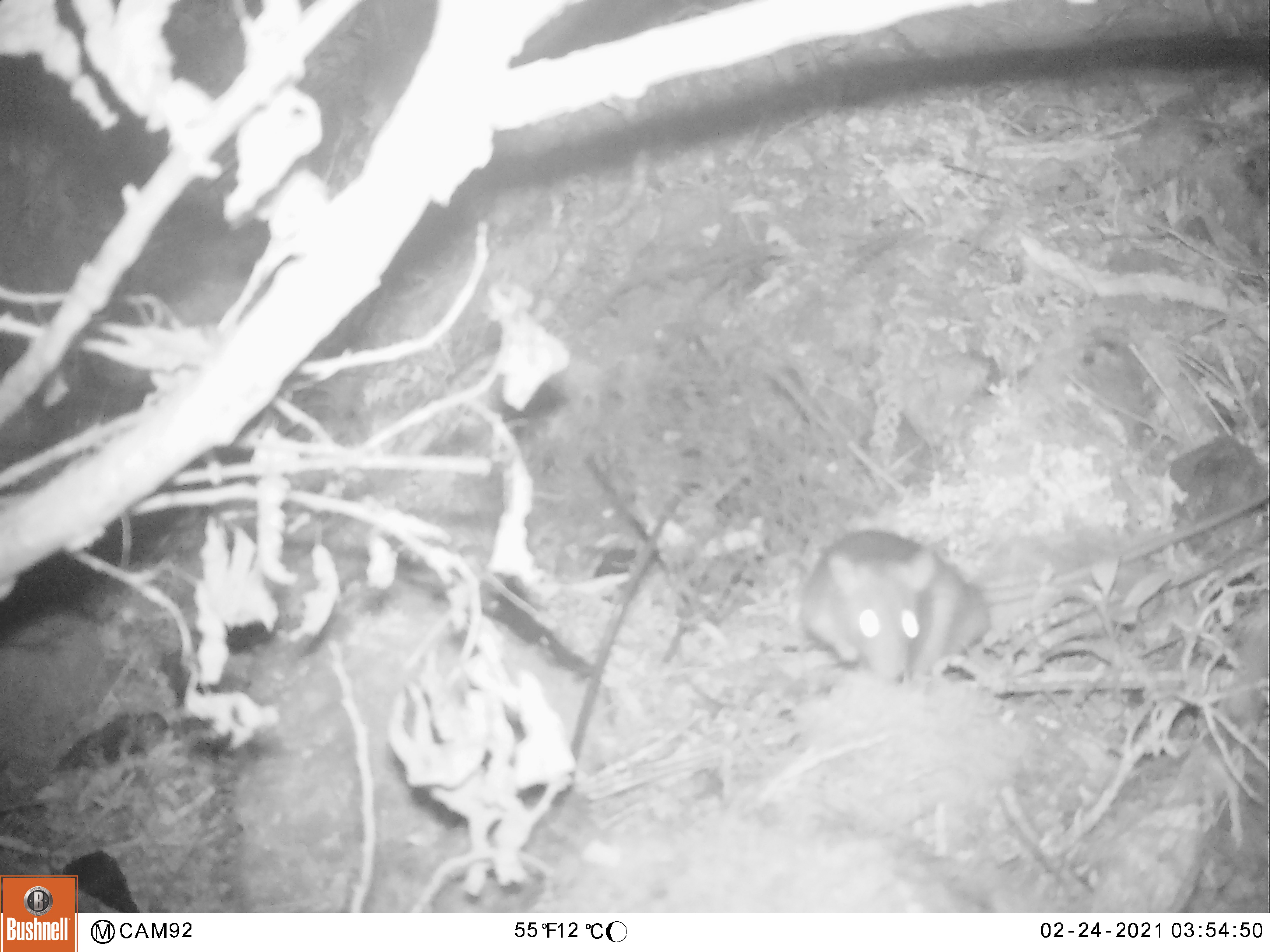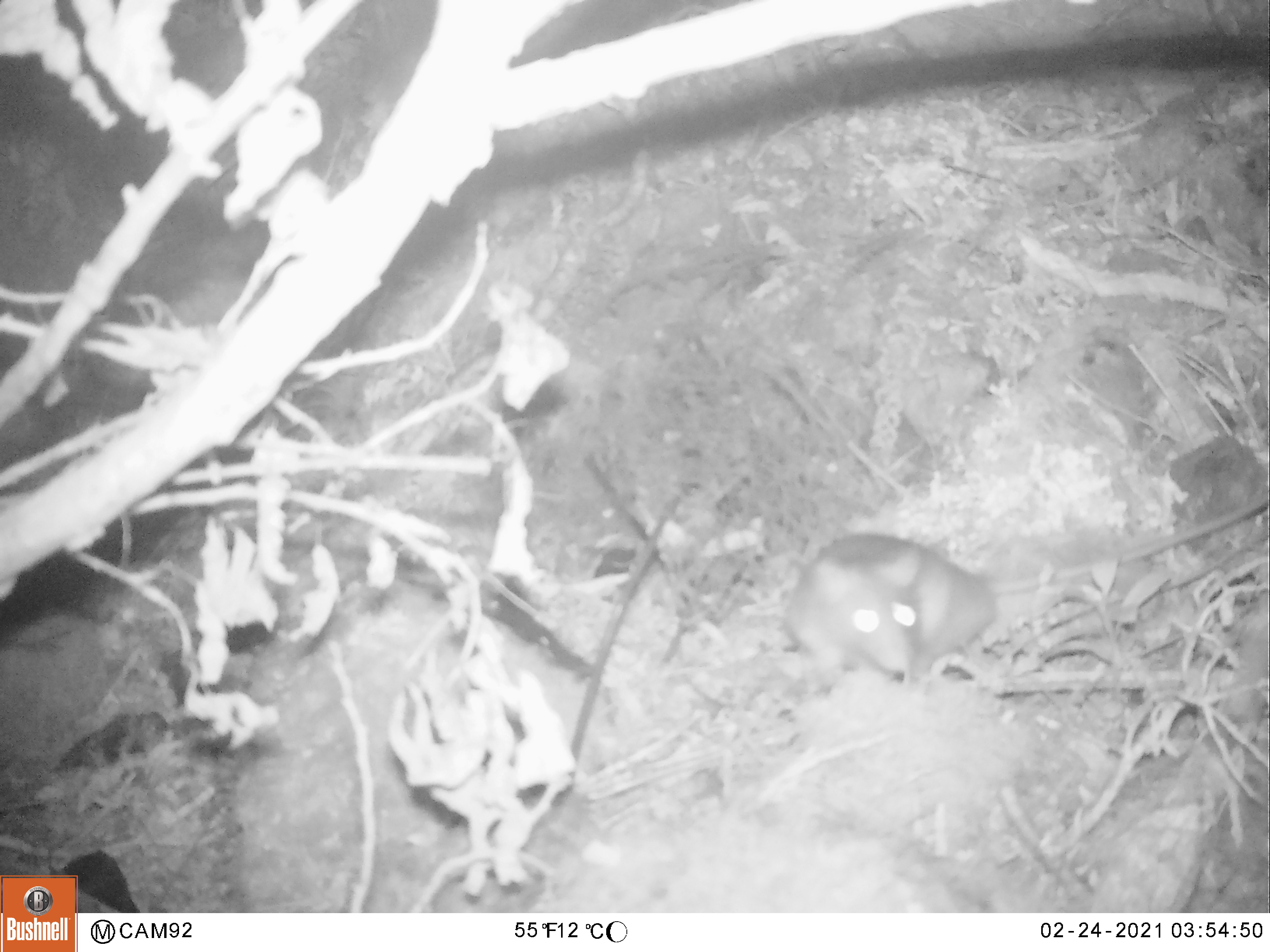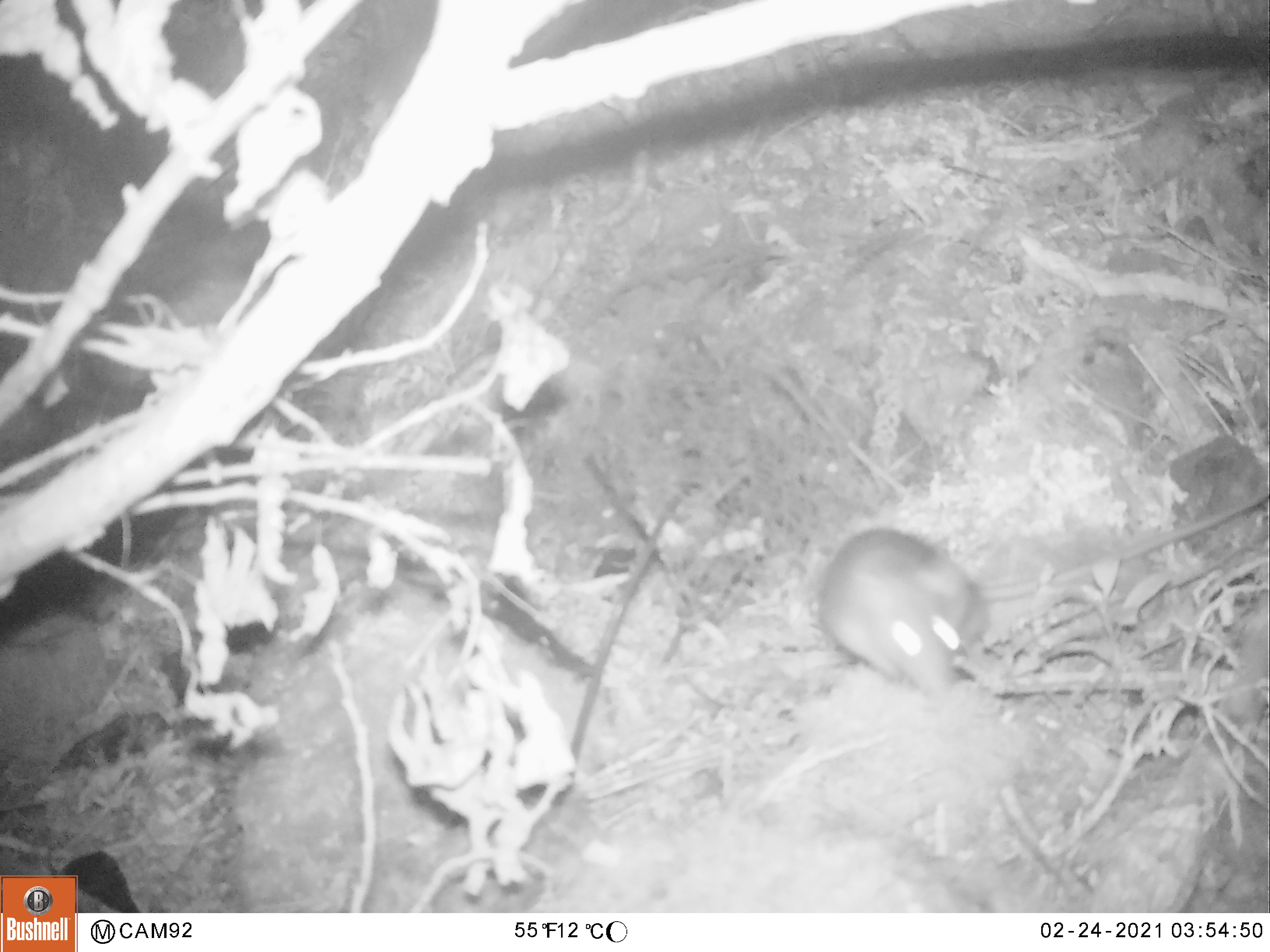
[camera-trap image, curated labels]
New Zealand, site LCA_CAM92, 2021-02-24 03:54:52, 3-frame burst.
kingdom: Animalia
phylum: Chordata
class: Mammalia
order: Rodentia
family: Muridae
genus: Rattus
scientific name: Rattus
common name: rat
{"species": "rat (Rattus)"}